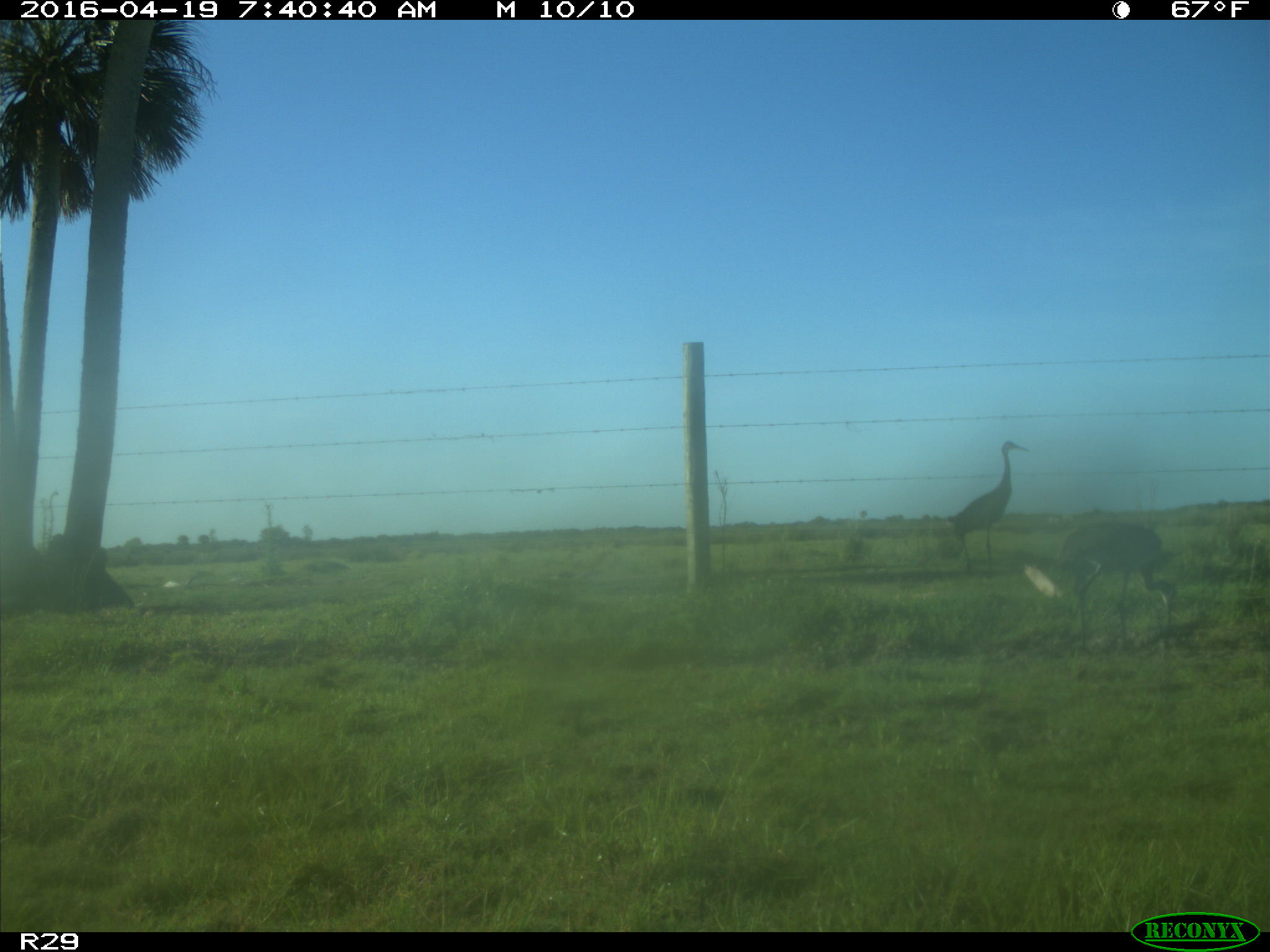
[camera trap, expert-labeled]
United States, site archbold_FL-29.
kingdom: Animalia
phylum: Chordata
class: Aves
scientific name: Aves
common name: birds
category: unidentified bird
Unidentified bird (birds) (Aves).